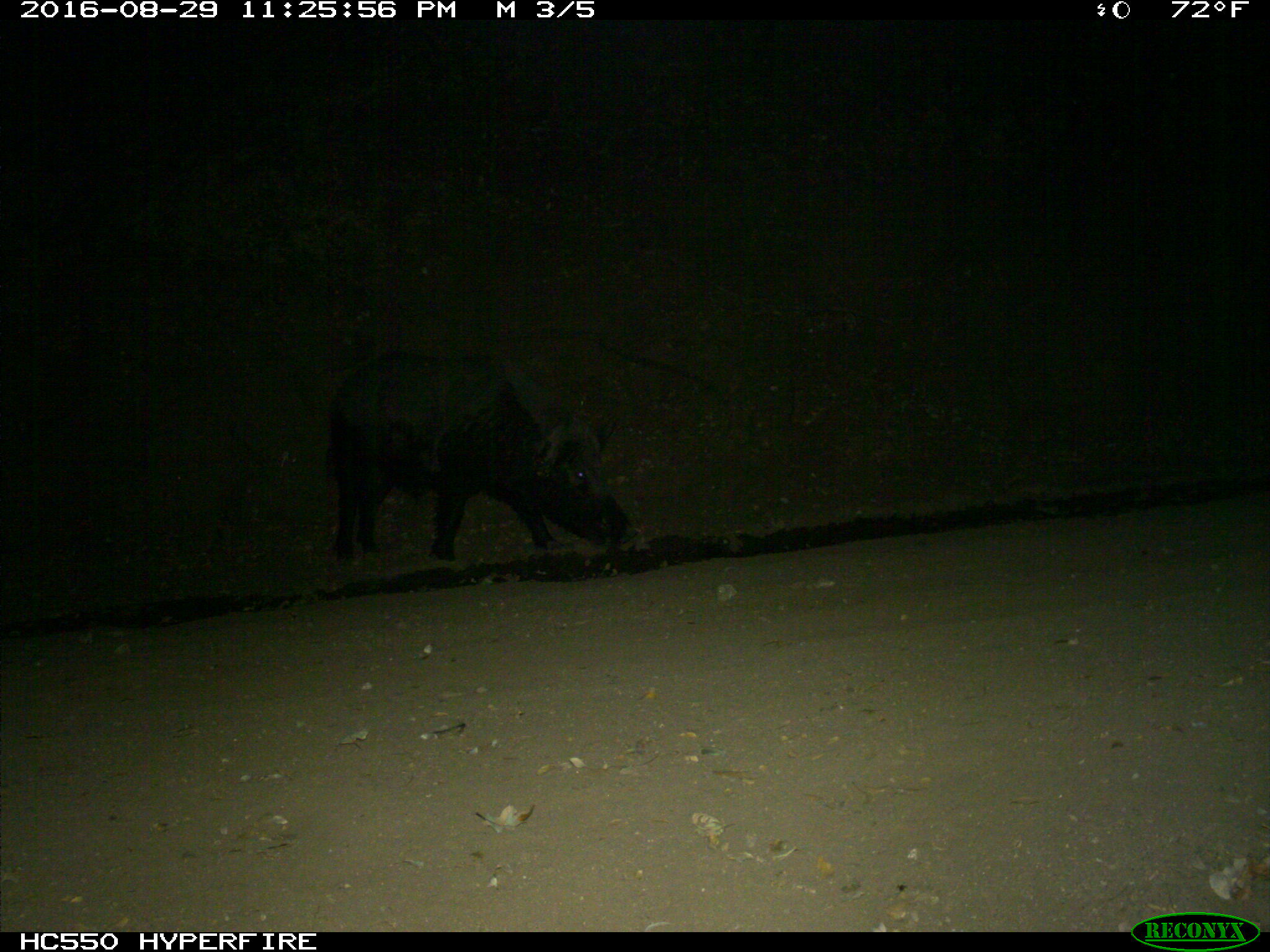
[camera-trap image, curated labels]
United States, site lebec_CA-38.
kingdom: Animalia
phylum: Chordata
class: Mammalia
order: Artiodactyla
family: Suidae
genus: Sus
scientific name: Sus scrofa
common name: wild boar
Sus scrofa (wild boar).